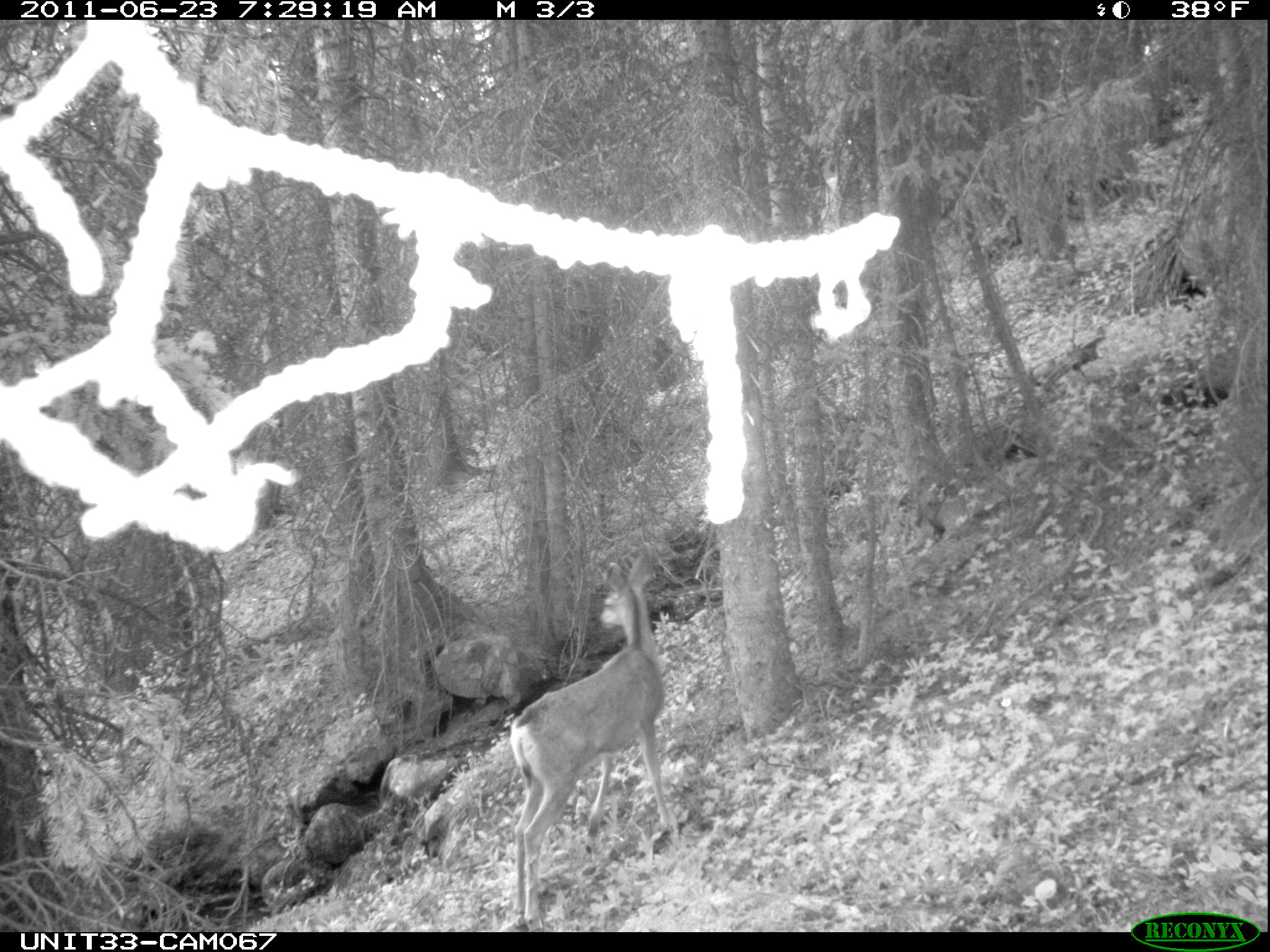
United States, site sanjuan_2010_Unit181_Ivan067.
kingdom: Animalia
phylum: Chordata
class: Mammalia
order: Artiodactyla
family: Cervidae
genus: Odocoileus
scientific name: Odocoileus hemionus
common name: mule deer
Odocoileus hemionus (mule deer).